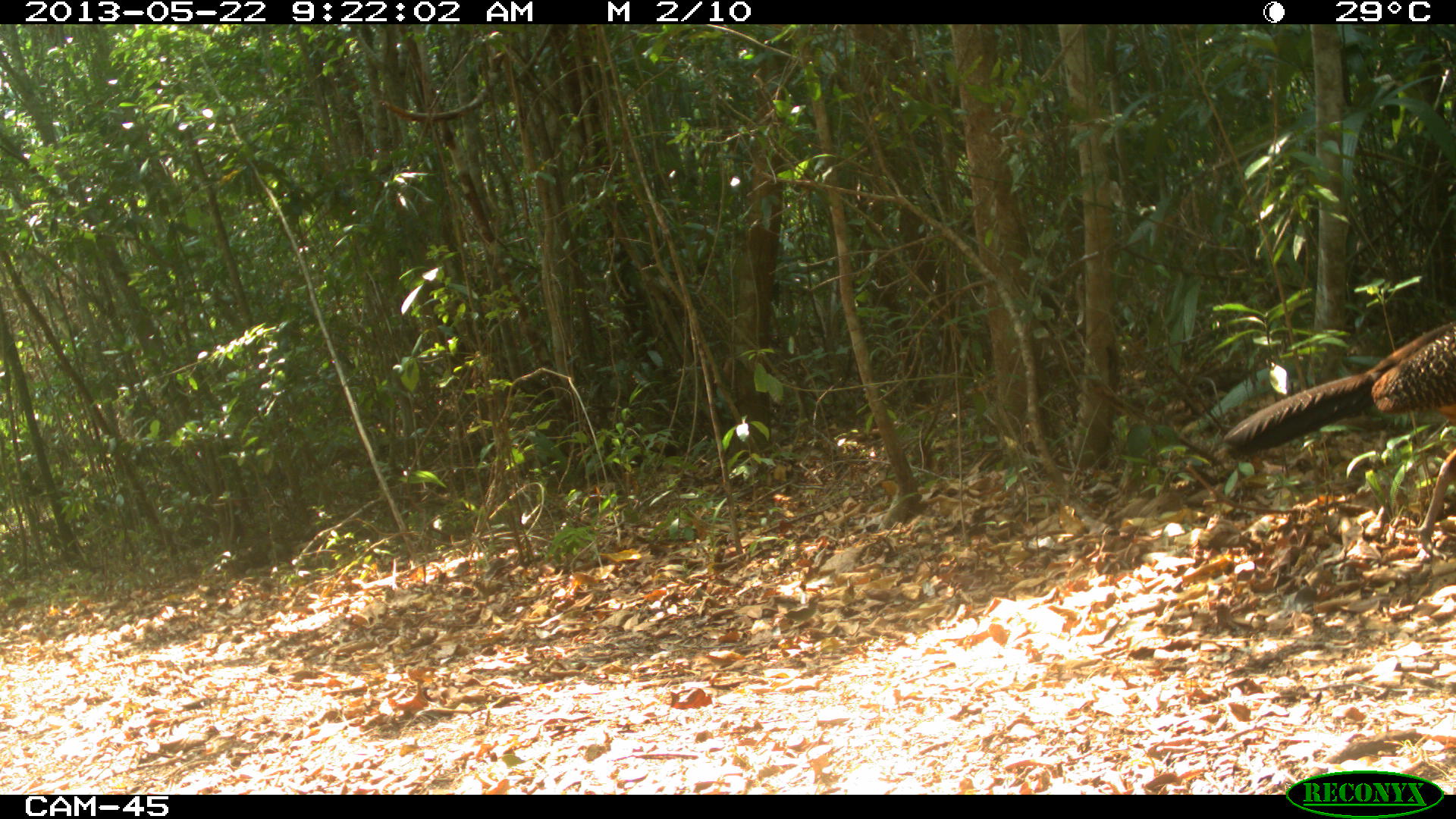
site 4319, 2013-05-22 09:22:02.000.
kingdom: Animalia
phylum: Chordata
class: Aves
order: Galliformes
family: Cracidae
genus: Crax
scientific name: Crax rubra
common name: great curassow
Crax rubra (great curassow), count 1, sex female.